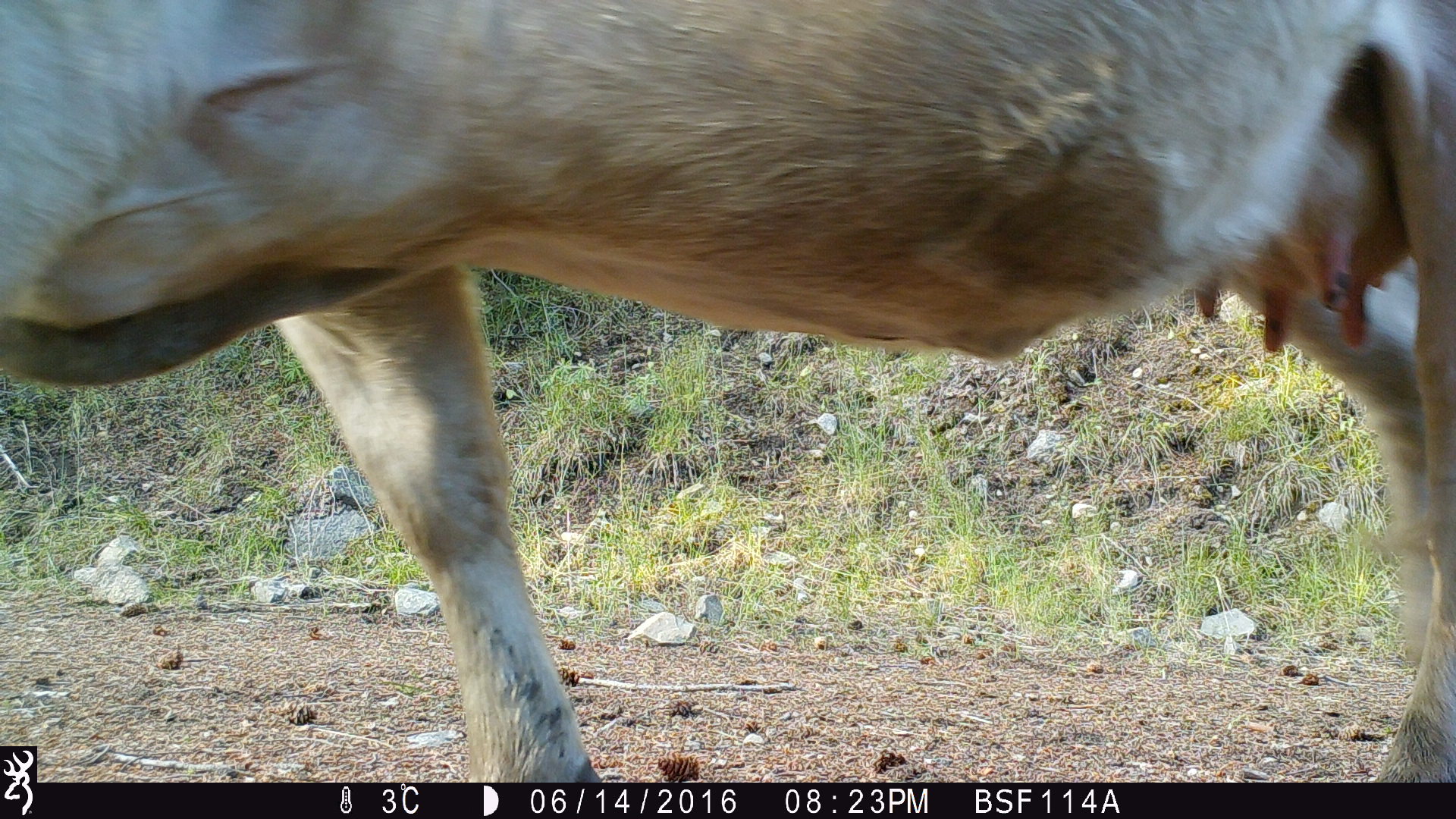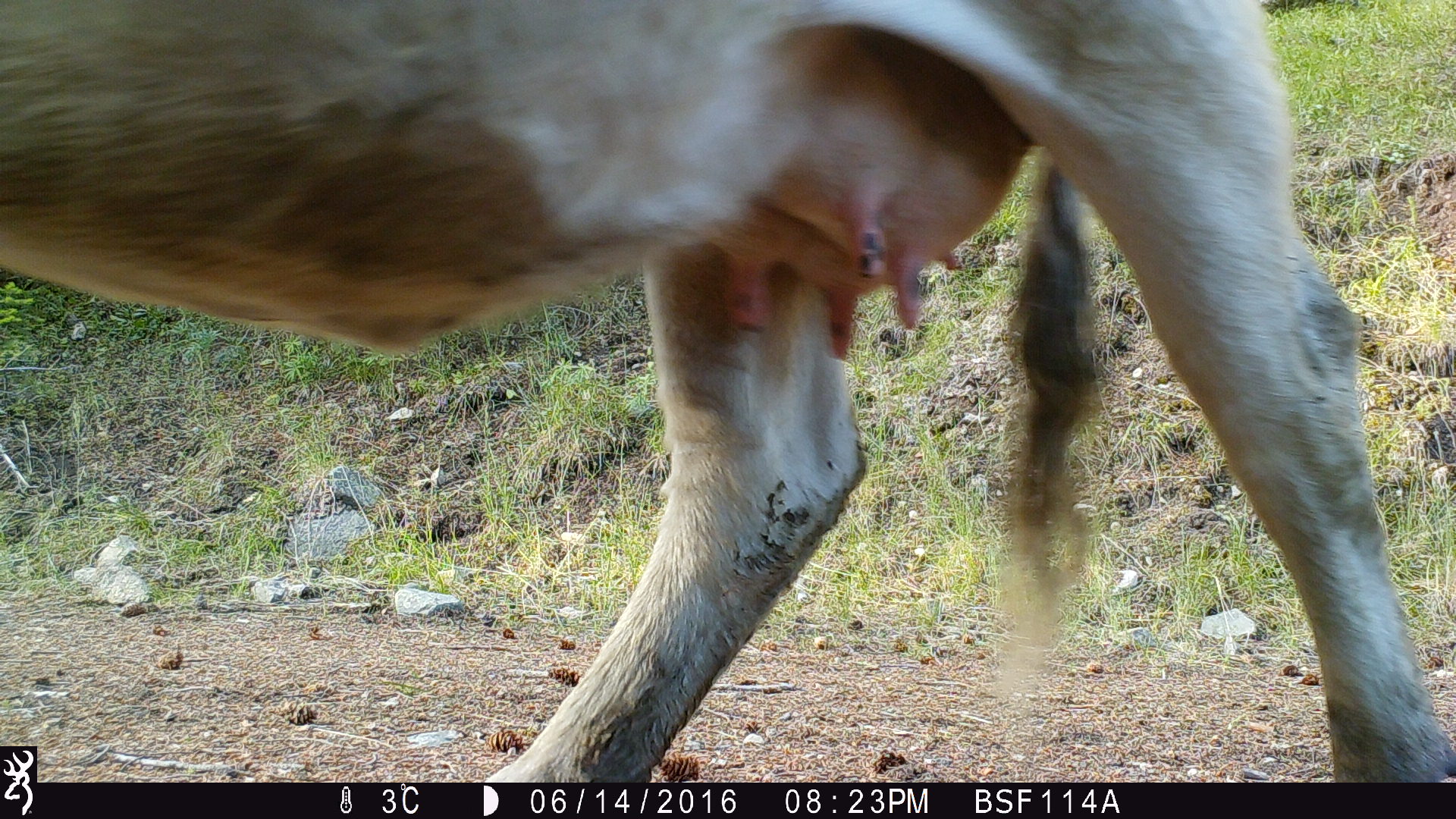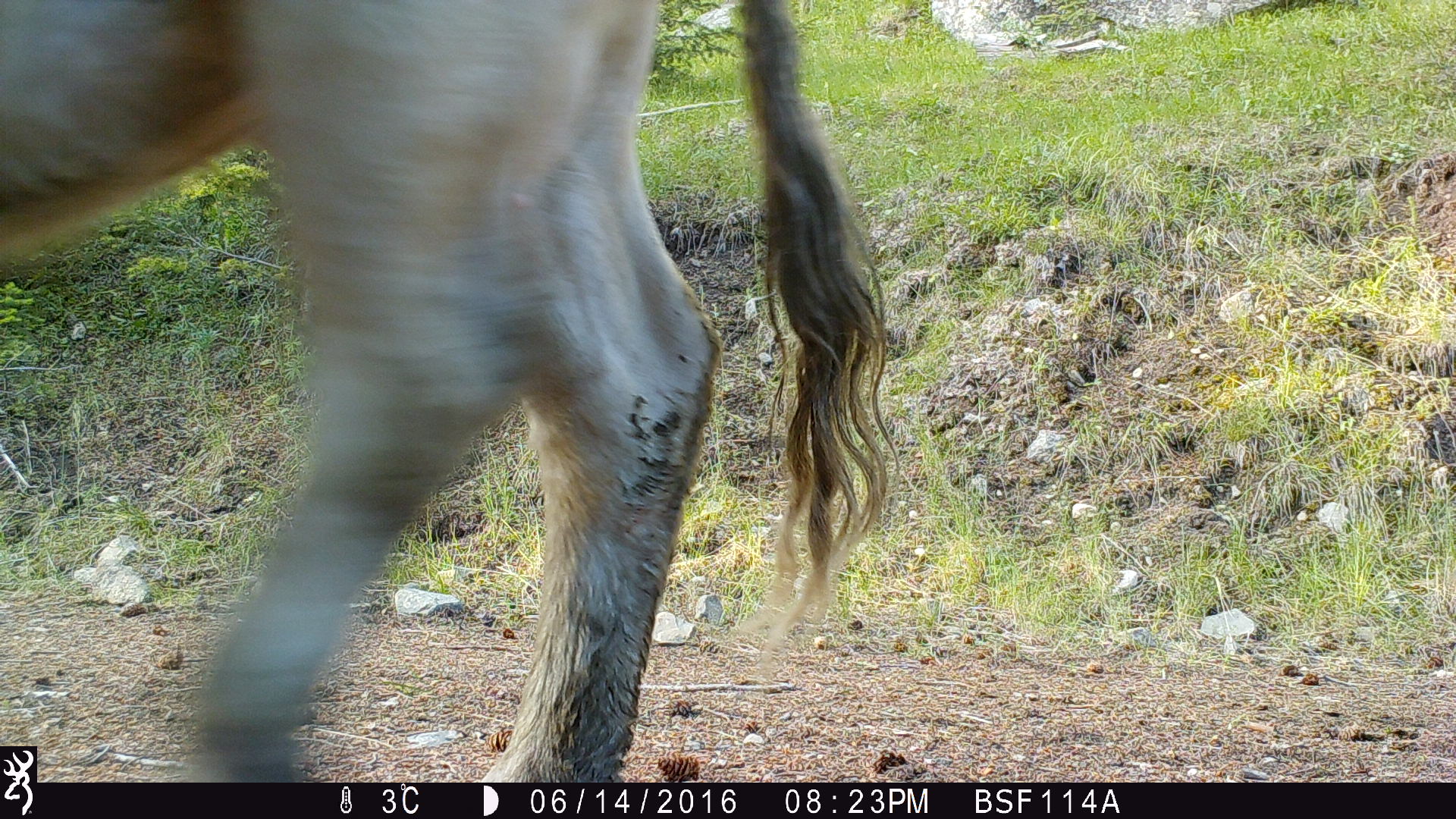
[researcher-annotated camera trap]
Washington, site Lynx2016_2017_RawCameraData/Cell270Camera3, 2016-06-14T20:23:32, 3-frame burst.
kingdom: Animalia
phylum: Chordata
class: Mammalia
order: Artiodactyla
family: Bovidae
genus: Bos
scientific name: Bos taurus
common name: domestic cattle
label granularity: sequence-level